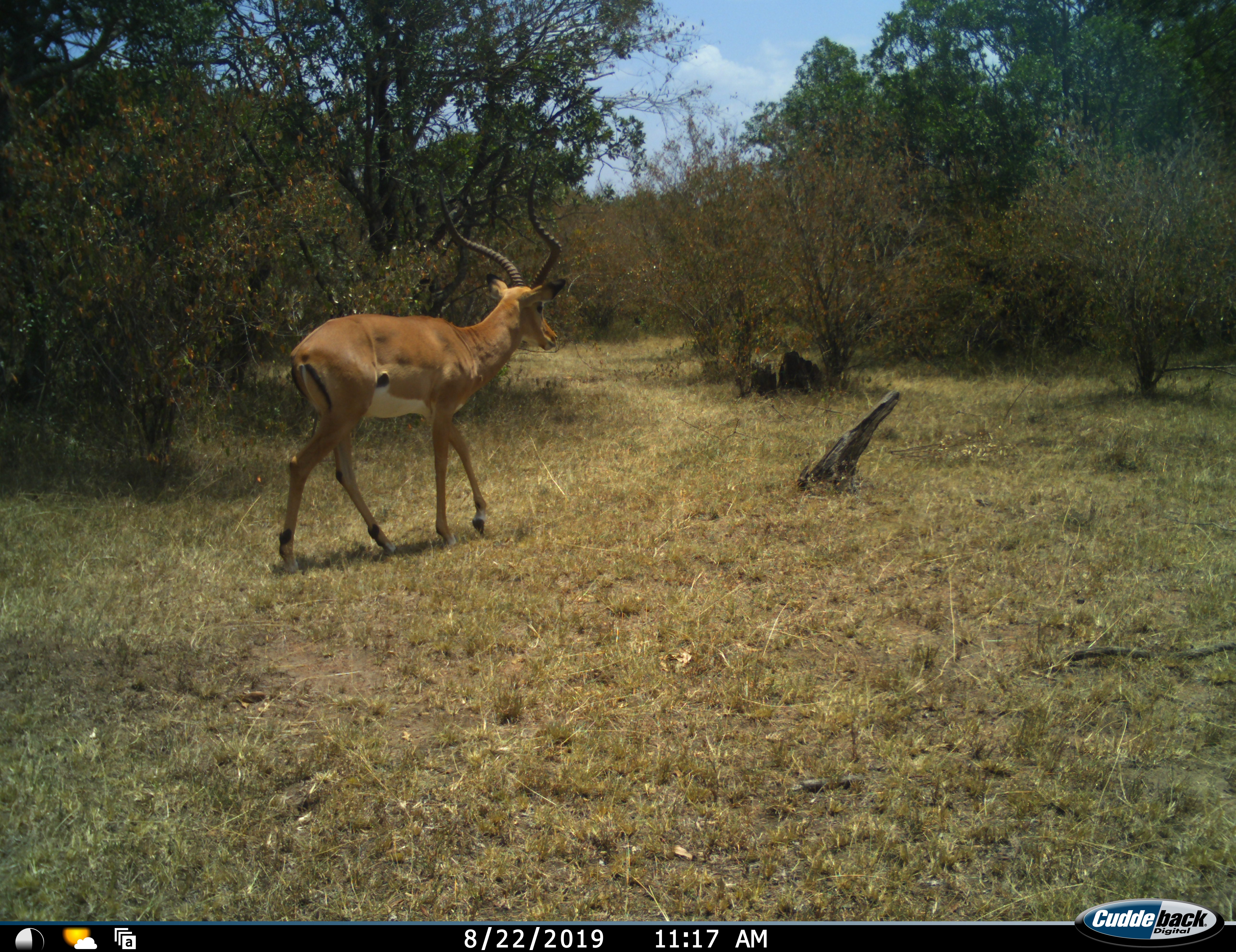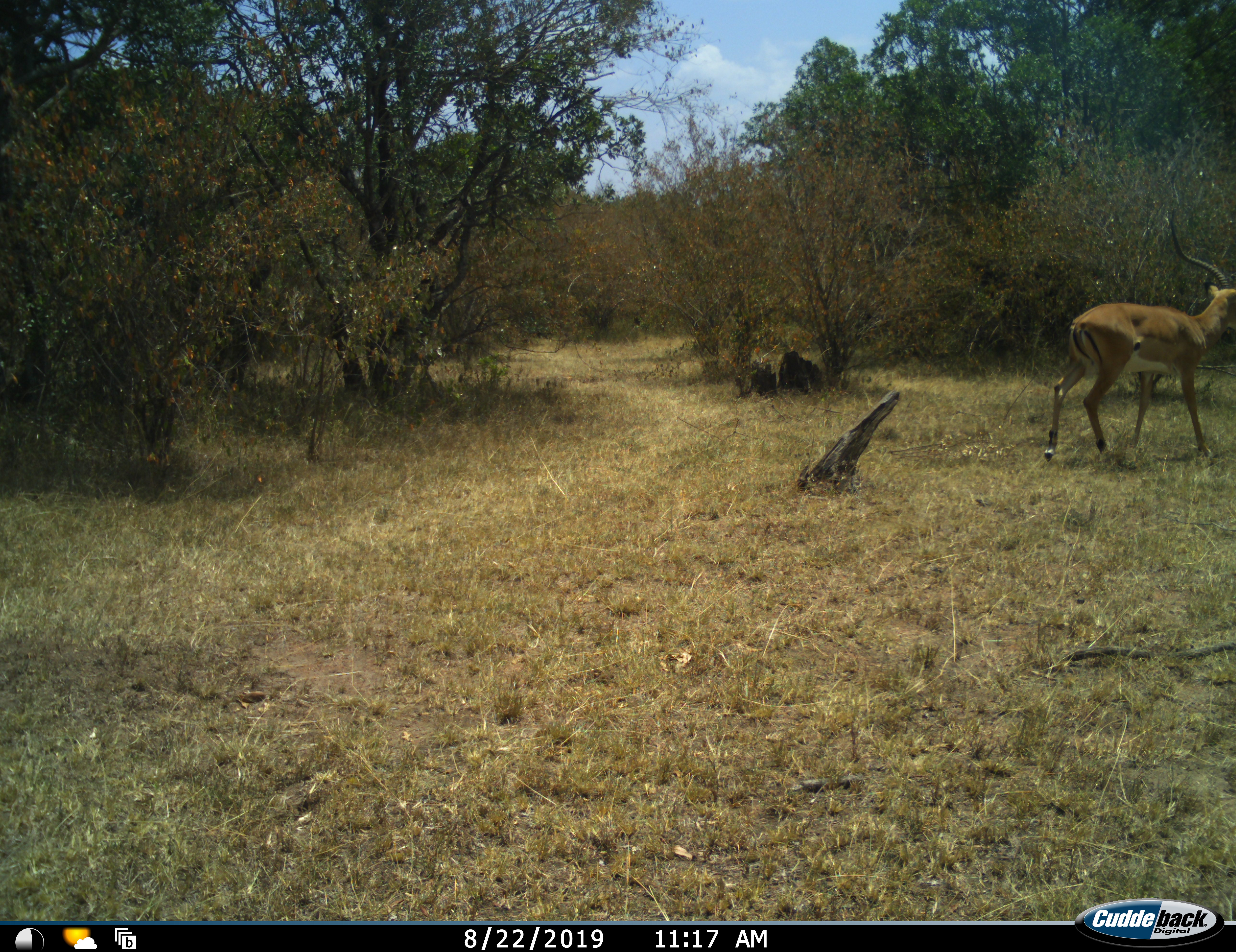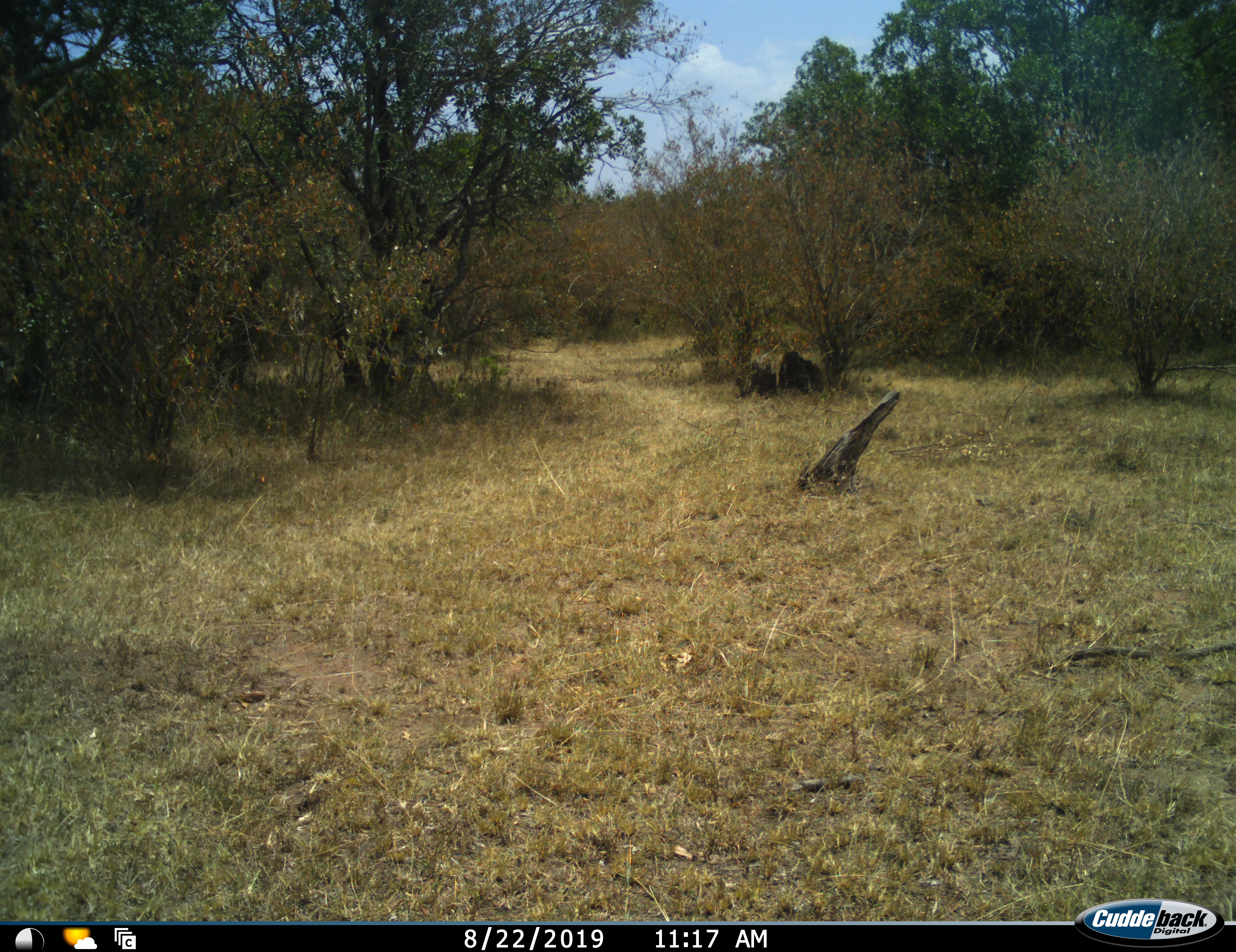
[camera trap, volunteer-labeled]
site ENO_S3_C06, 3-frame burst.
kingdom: Animalia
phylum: Chordata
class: Mammalia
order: Artiodactyla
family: Bovidae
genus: Aepyceros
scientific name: Aepyceros melampus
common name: impala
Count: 1.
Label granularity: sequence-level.